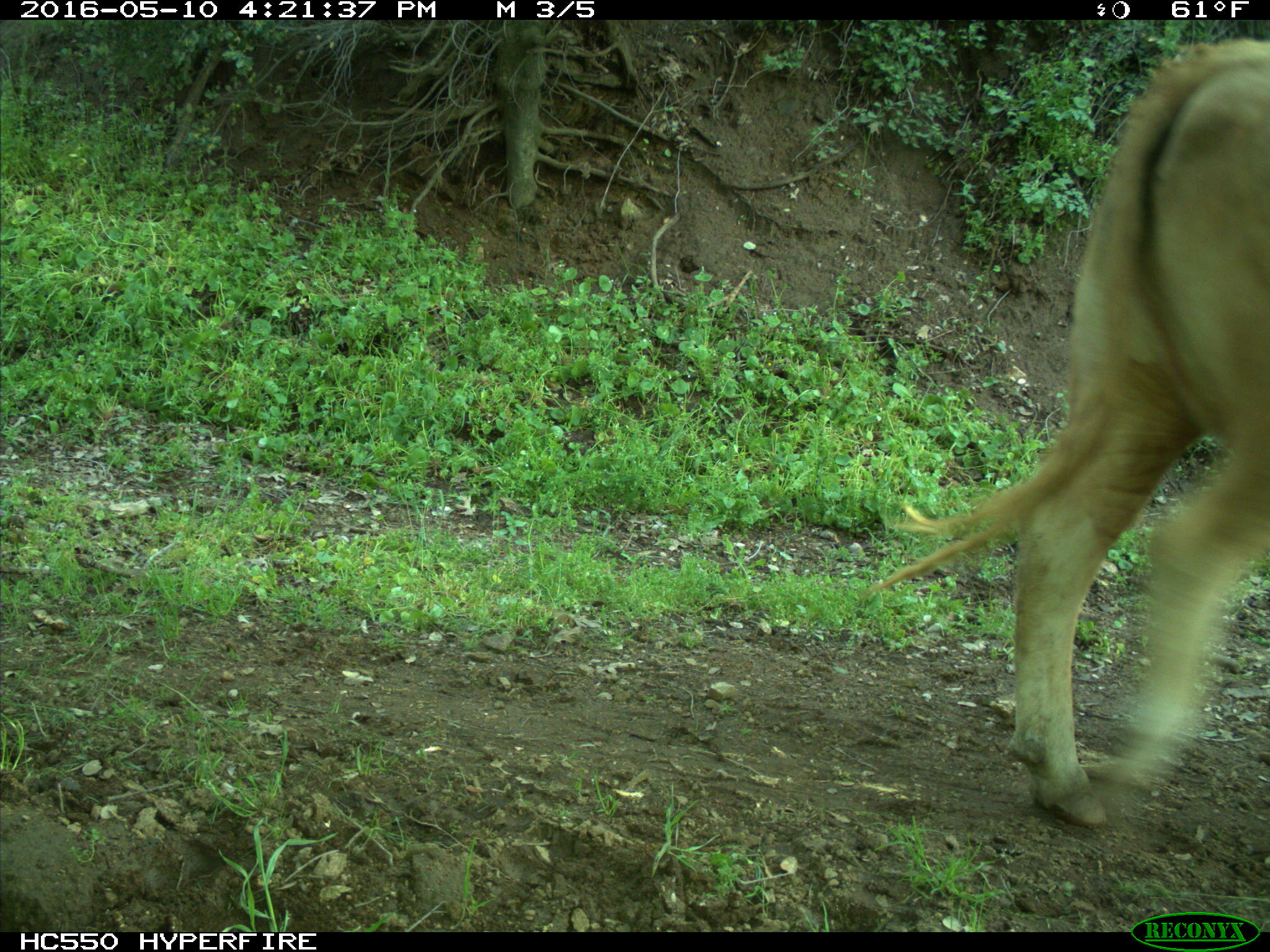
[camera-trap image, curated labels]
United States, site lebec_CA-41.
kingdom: Animalia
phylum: Chordata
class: Mammalia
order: Artiodactyla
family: Bovidae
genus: Bos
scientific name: Bos taurus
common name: domestic cow